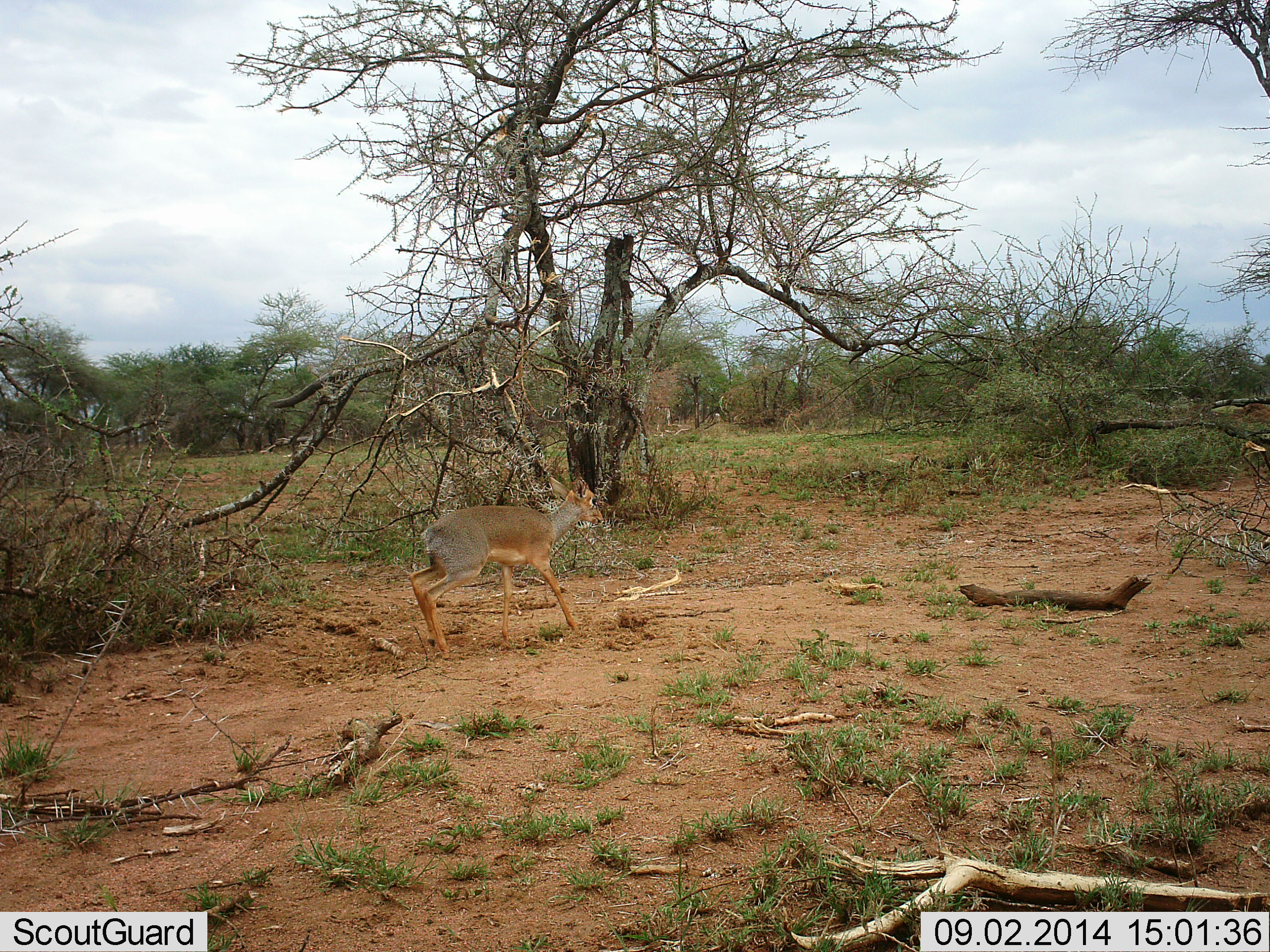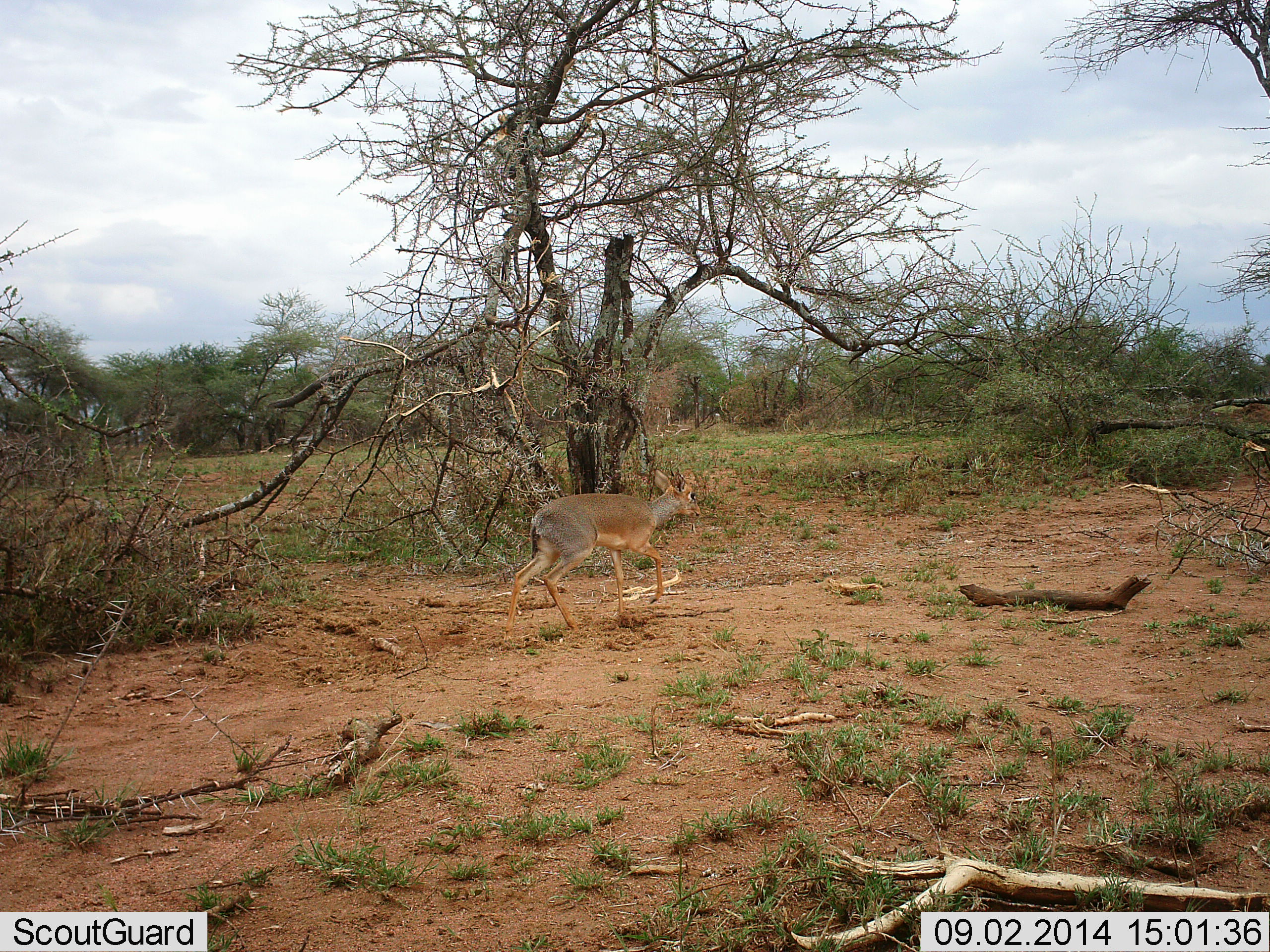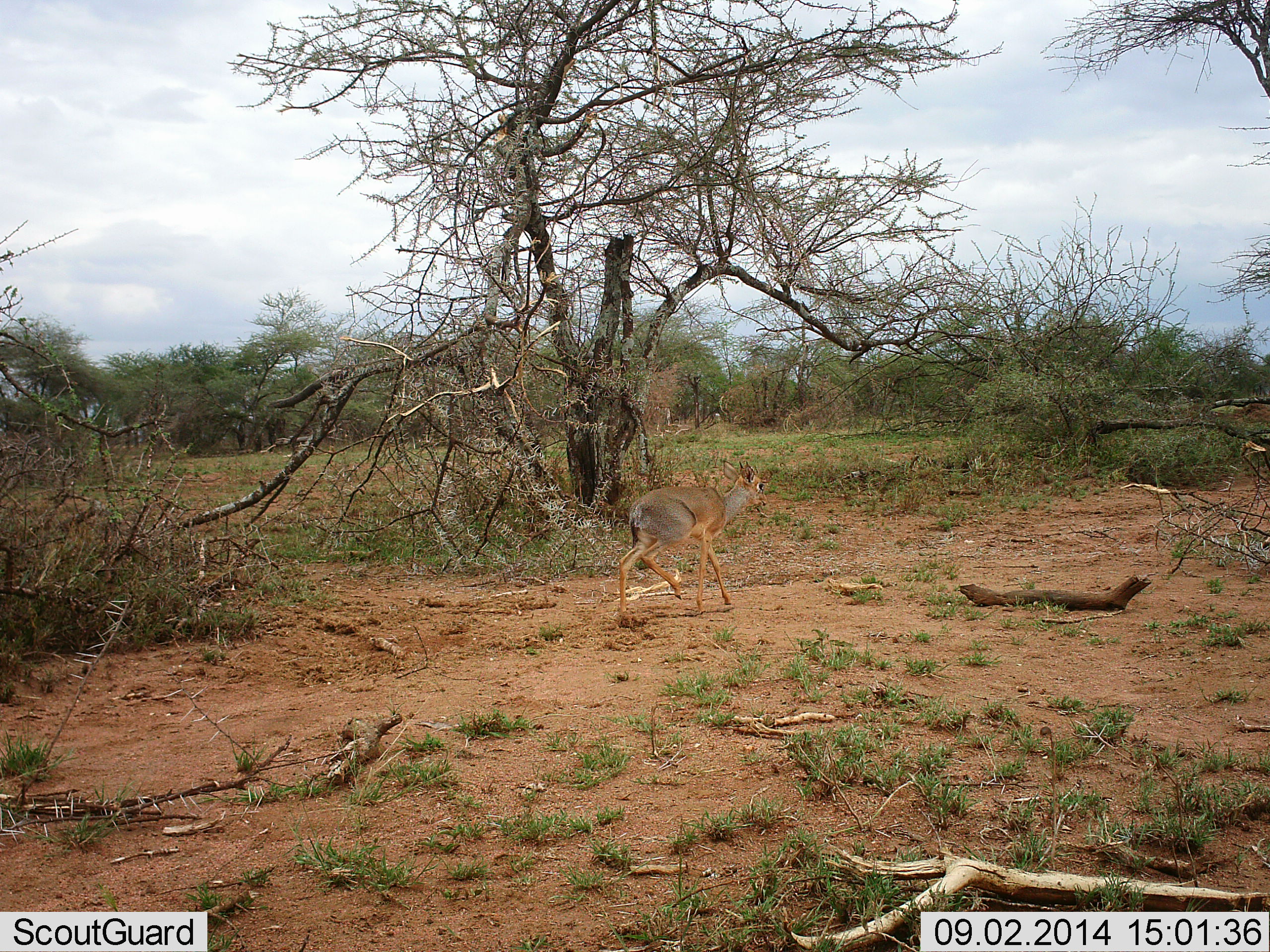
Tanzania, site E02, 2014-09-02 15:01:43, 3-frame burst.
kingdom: Animalia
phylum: Chordata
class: Mammalia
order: Artiodactyla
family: Bovidae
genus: Madoqua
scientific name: Madoqua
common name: dikdik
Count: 1.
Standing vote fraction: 10%.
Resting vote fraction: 0%.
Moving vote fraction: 100%.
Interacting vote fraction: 0%.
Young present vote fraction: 0%.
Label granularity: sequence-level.